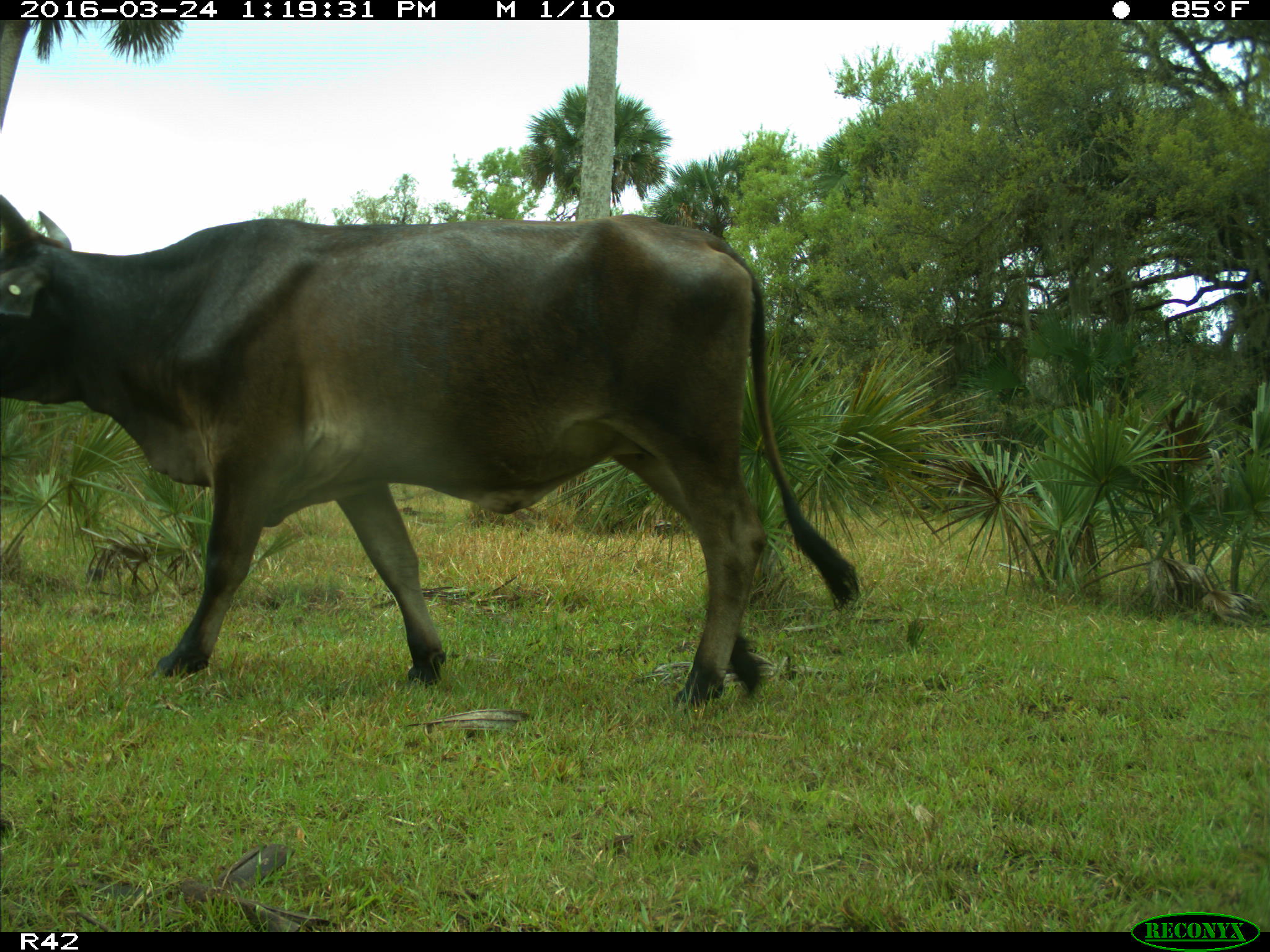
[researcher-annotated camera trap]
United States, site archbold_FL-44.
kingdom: Animalia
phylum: Chordata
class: Mammalia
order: Artiodactyla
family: Bovidae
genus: Bos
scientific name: Bos taurus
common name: domestic cow